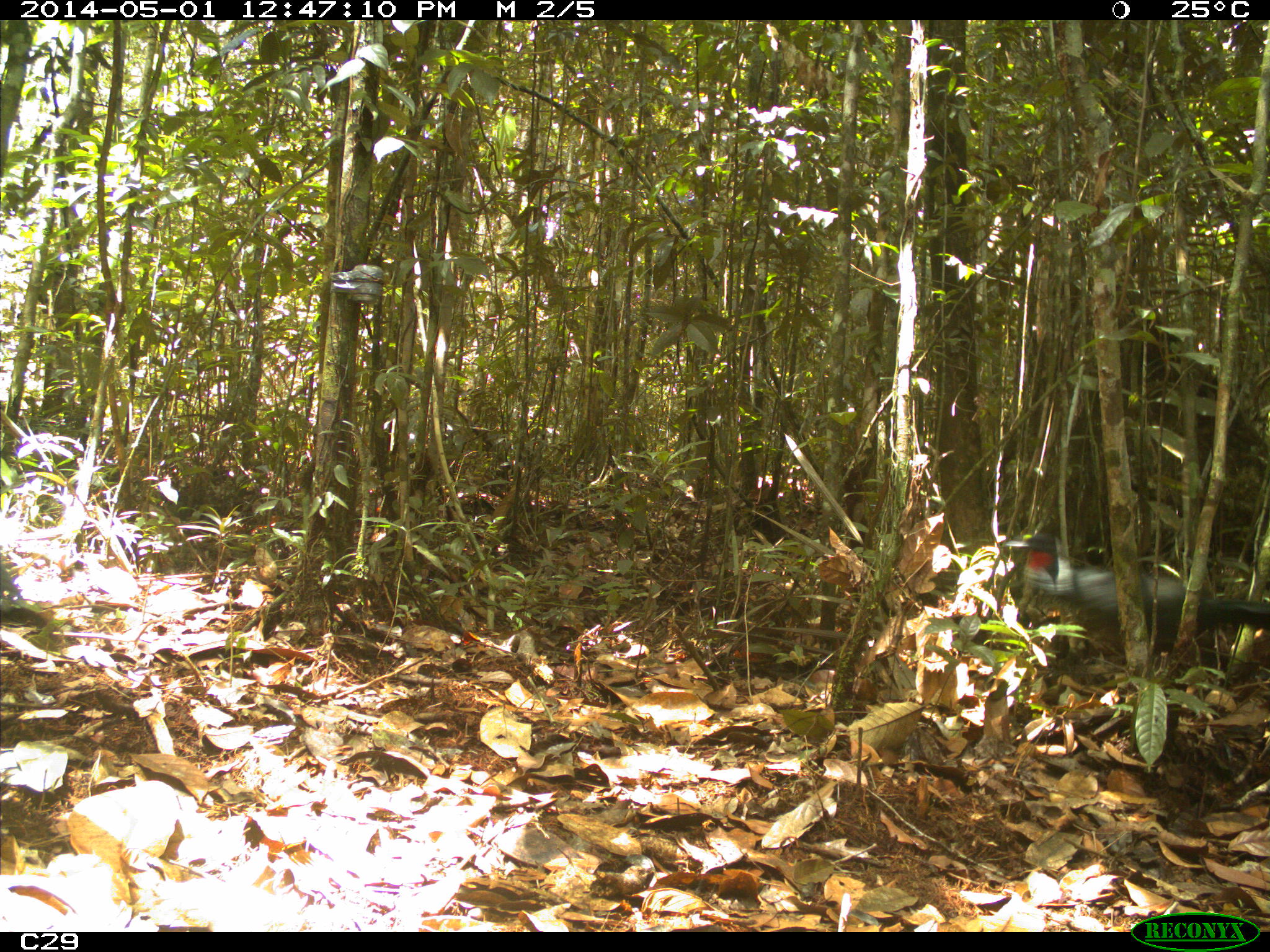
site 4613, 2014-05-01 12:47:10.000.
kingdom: Animalia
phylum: Chordata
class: Aves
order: Galliformes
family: Cracidae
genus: Penelope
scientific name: Penelope jacquacu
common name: spix's guan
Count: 2.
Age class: adult.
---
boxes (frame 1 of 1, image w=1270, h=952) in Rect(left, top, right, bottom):
penelope jacquacu: Rect(1012, 536, 1266, 654)